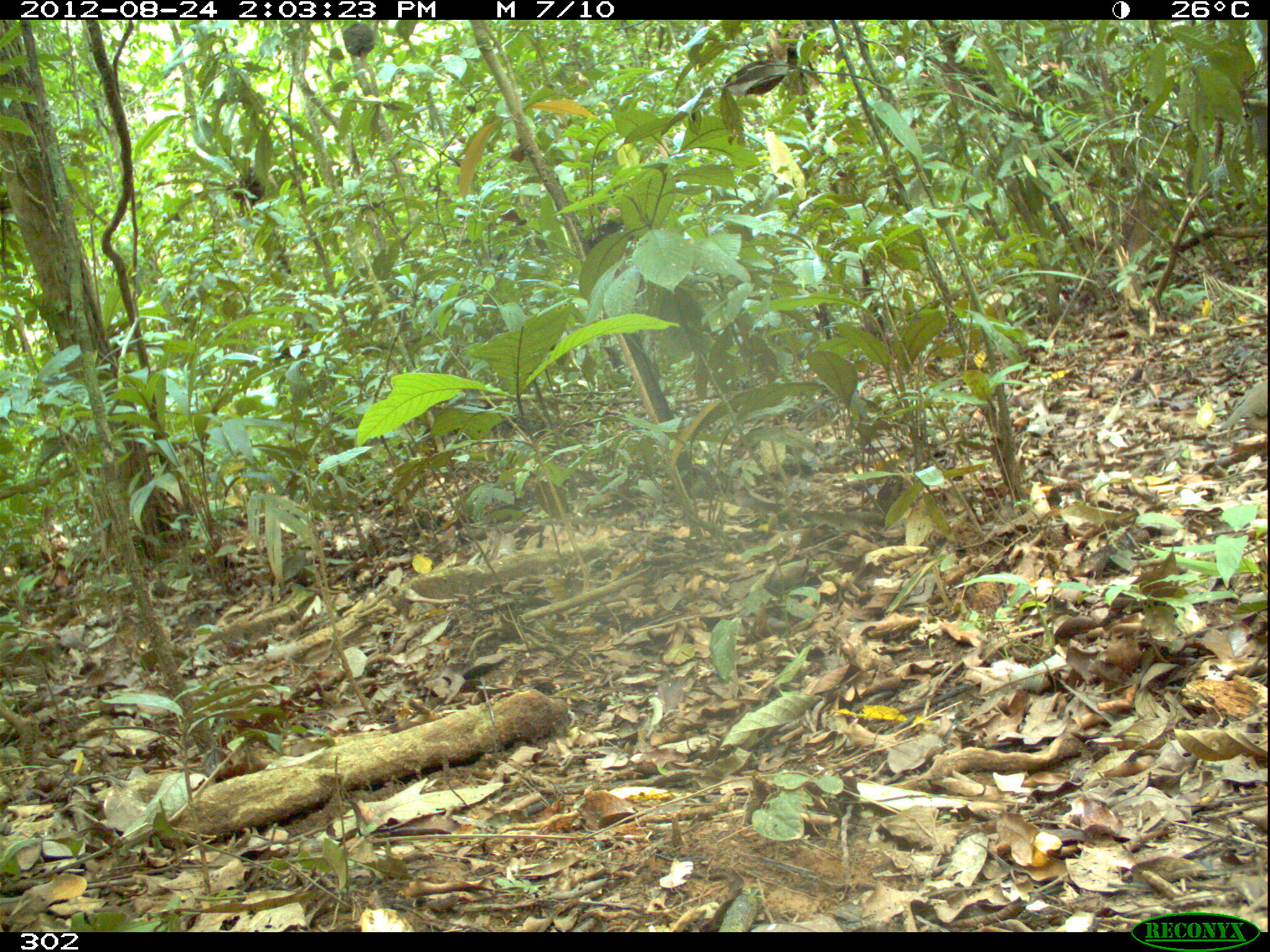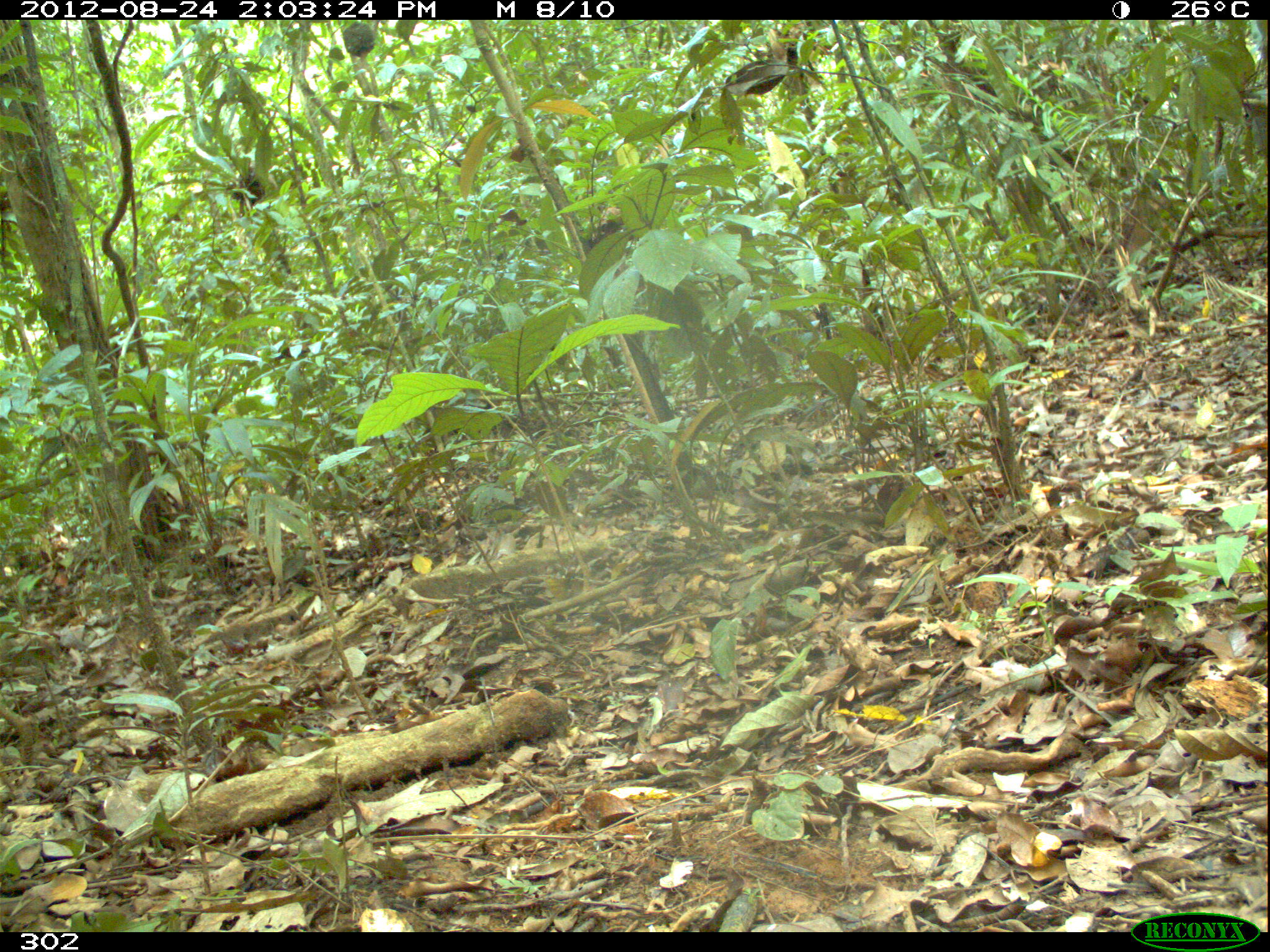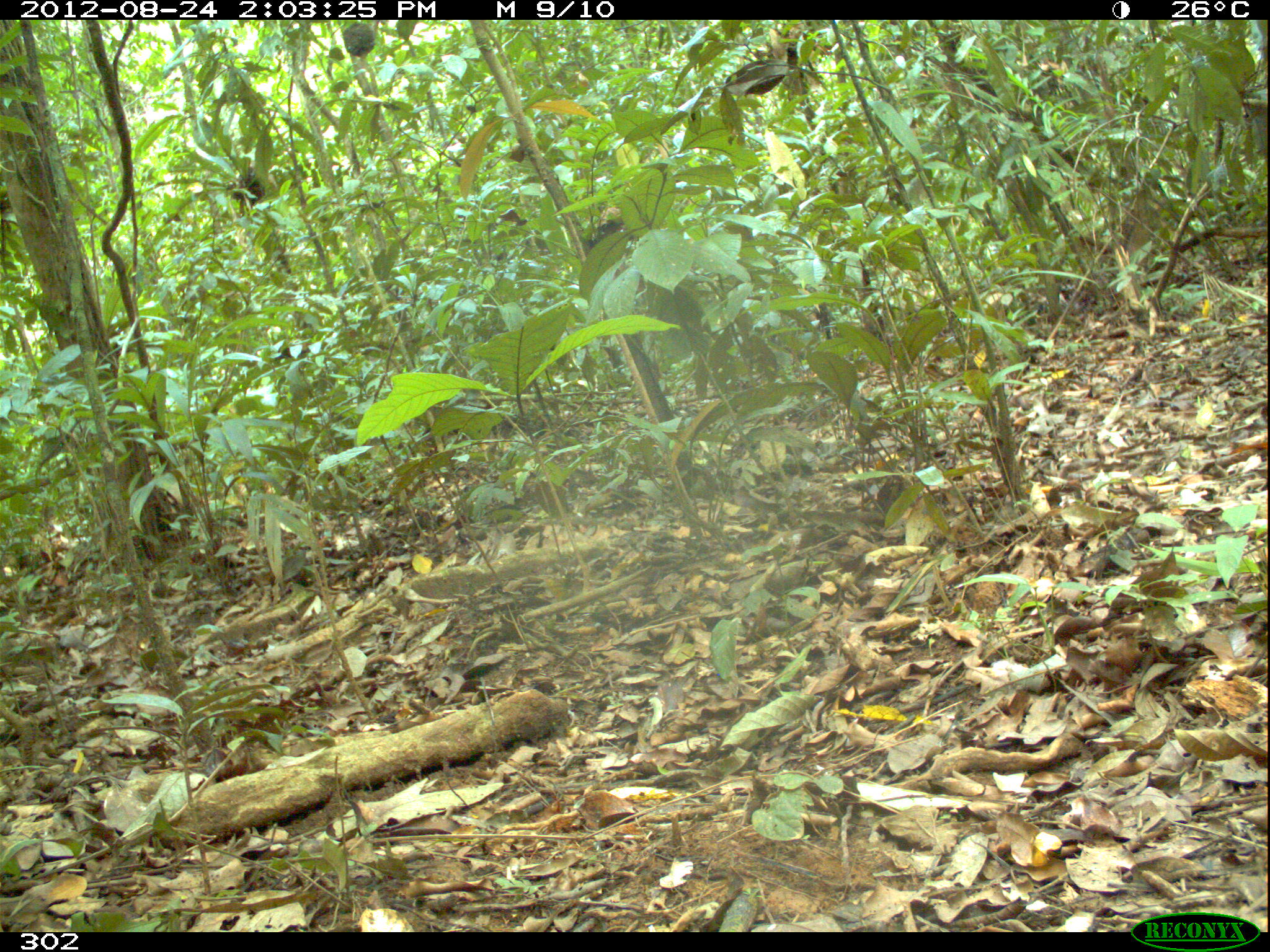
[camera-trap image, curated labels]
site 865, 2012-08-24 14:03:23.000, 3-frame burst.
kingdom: Animalia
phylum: Chordata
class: Aves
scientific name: Aves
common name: bird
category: unknown bird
Unknown bird (bird) (Aves).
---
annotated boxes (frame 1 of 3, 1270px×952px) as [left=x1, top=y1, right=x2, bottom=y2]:
unknown bird: [left=1217, top=380, right=1267, bottom=438]